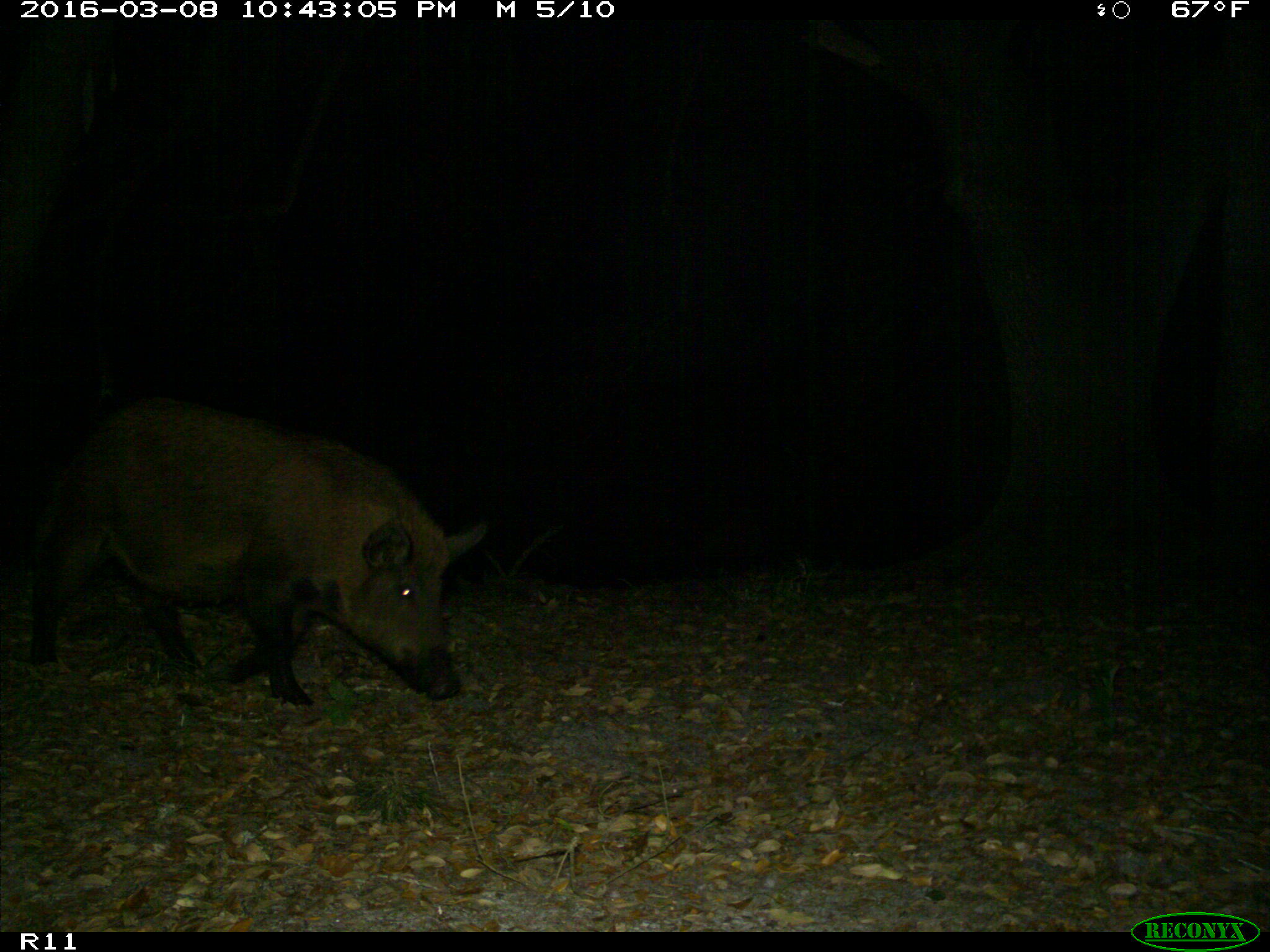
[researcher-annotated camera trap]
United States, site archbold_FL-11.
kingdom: Animalia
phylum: Chordata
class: Mammalia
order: Artiodactyla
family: Suidae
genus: Sus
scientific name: Sus scrofa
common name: wild boar